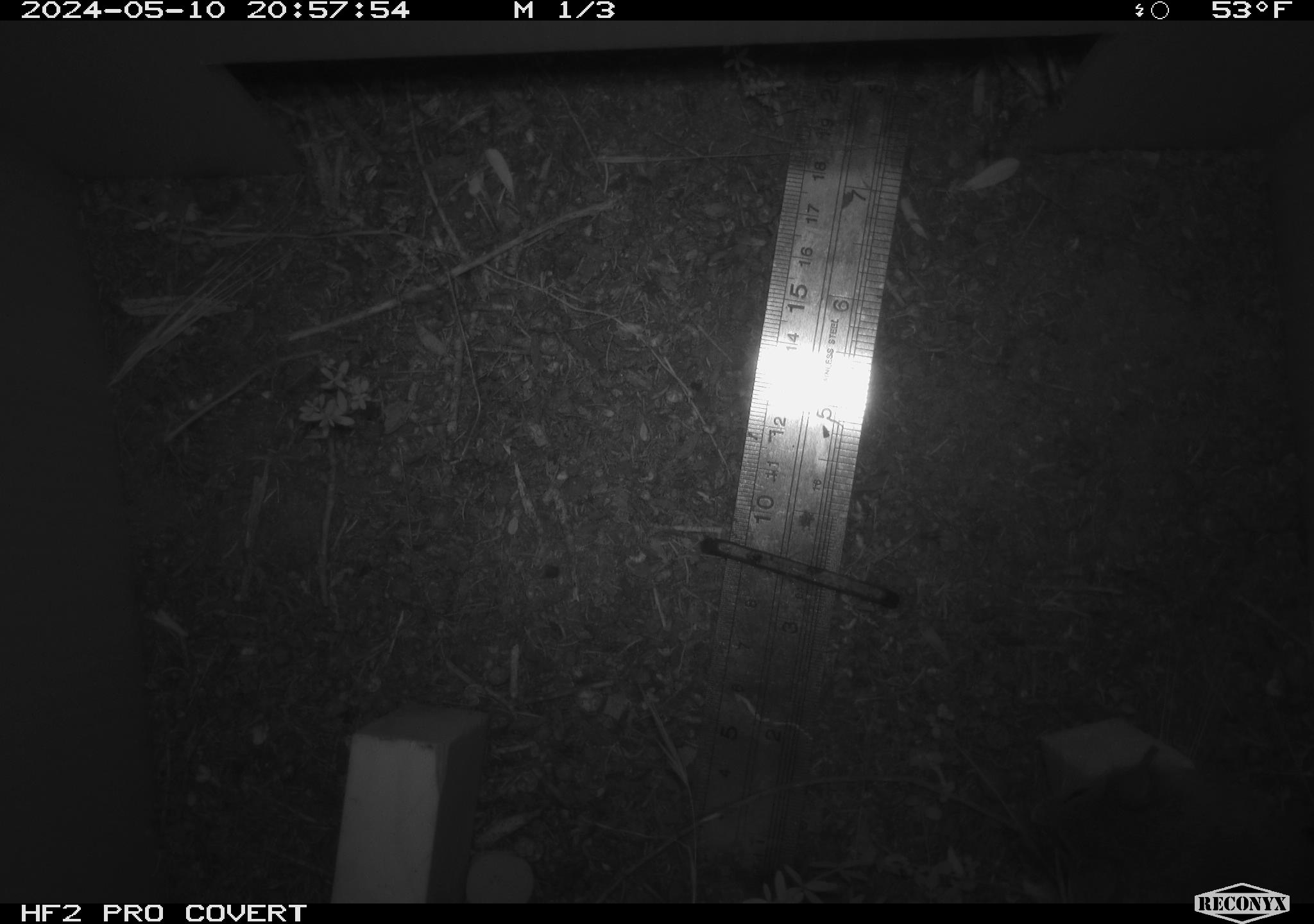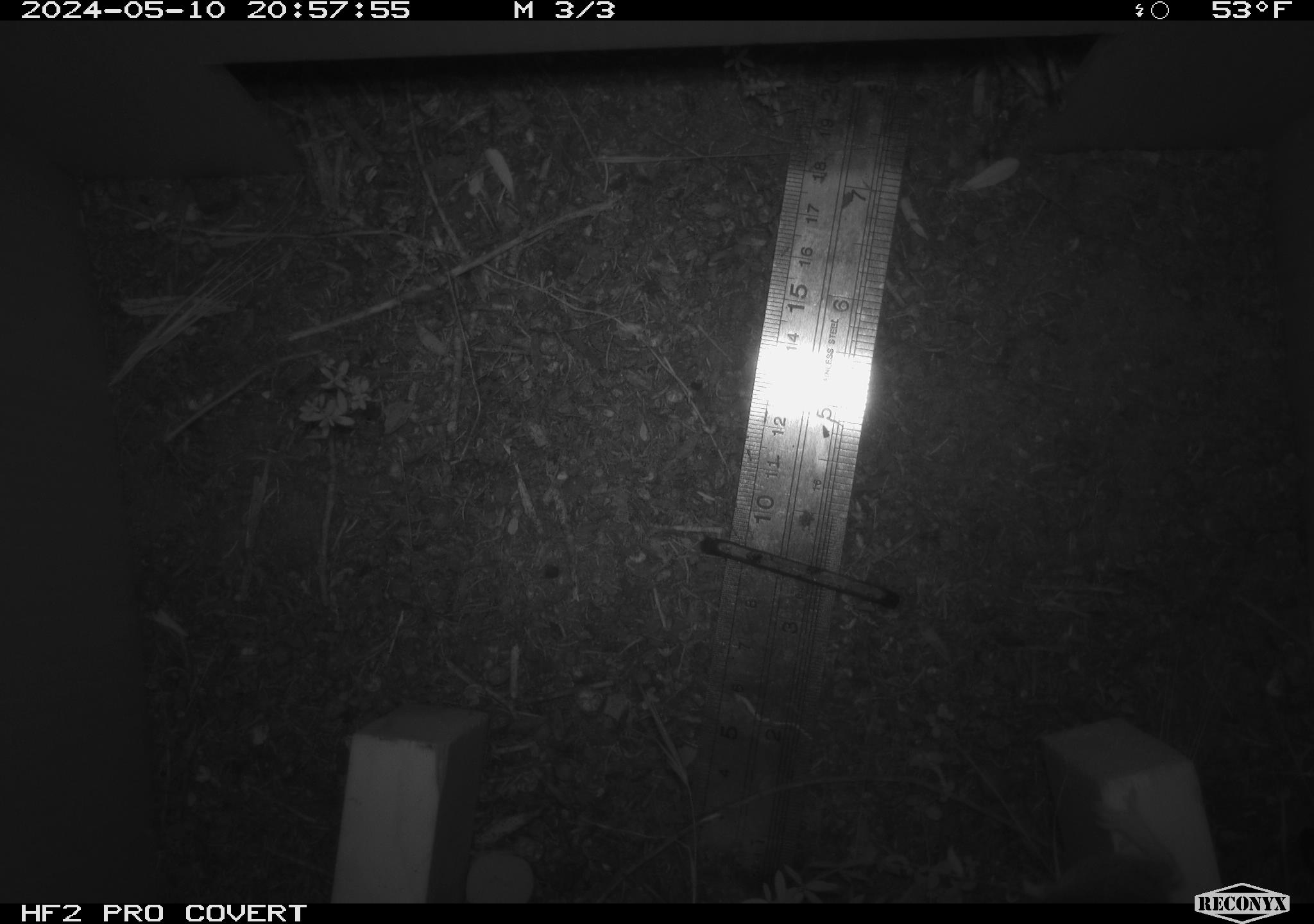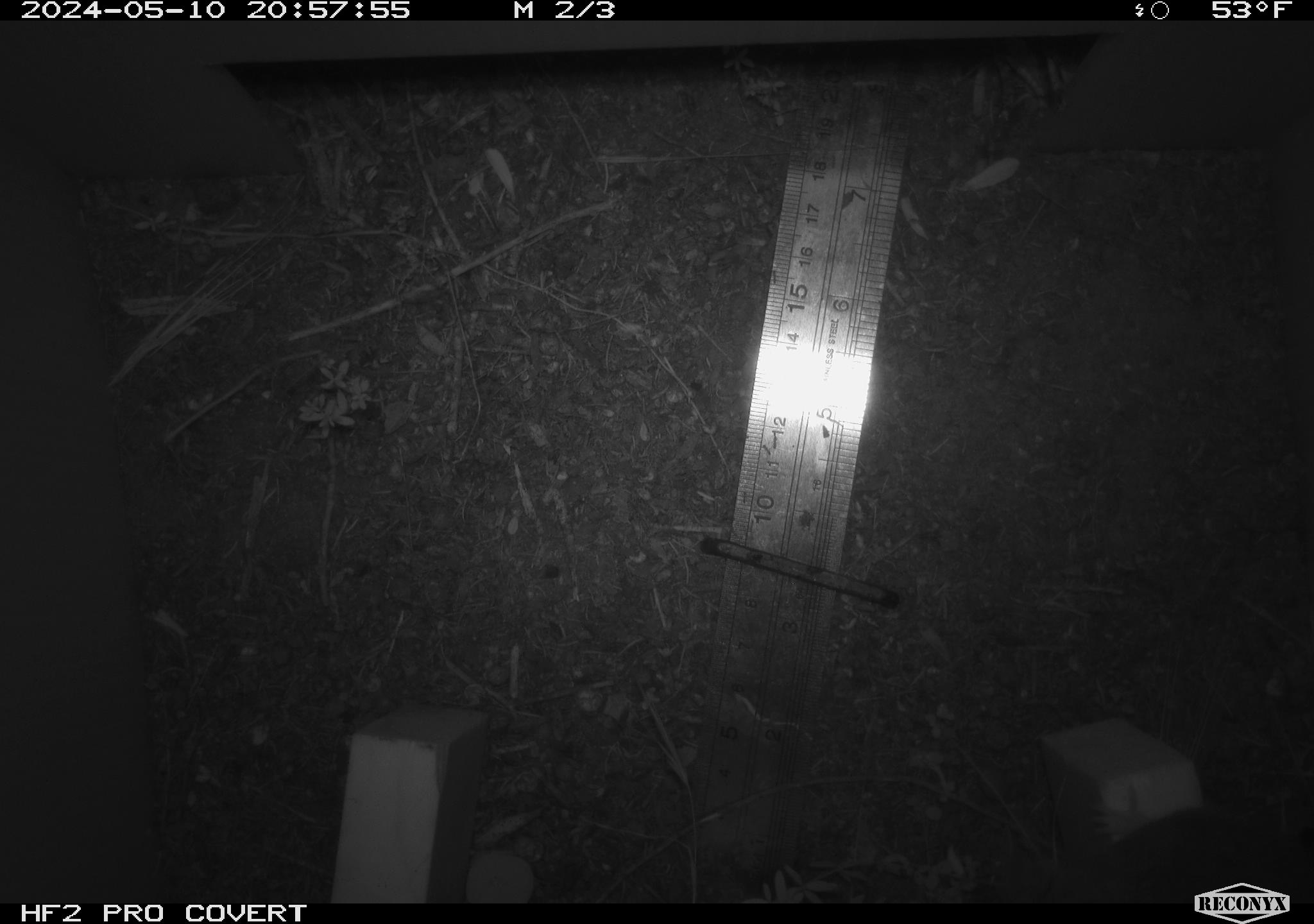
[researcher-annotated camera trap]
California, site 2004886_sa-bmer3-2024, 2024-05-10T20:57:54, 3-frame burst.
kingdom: Animalia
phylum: Chordata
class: Mammalia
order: Rodentia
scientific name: Rodentia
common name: mouse species